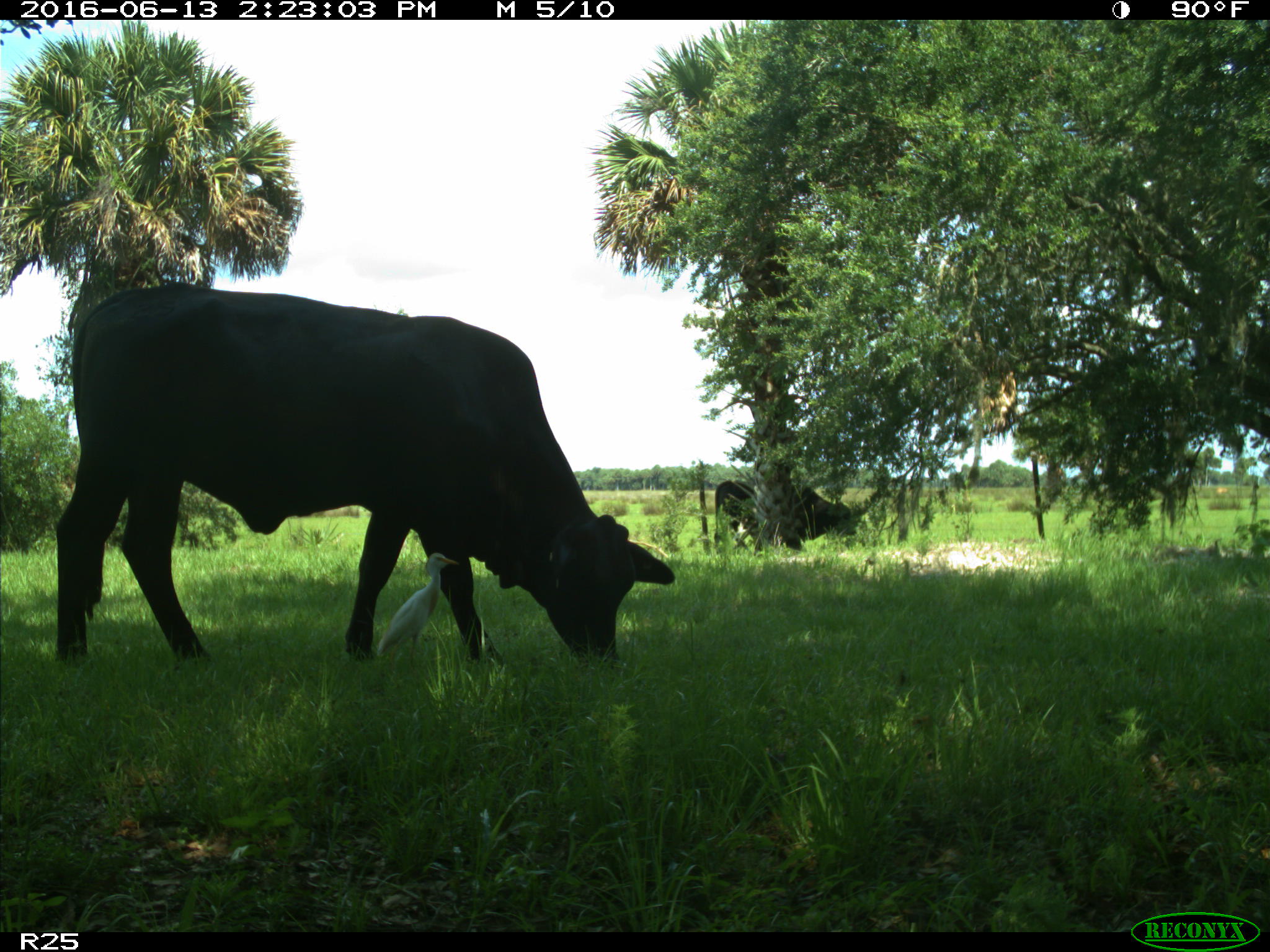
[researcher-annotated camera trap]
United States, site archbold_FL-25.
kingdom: Animalia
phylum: Chordata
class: Mammalia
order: Artiodactyla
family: Bovidae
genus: Bos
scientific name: Bos taurus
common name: domestic cow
Bos taurus (domestic cow).